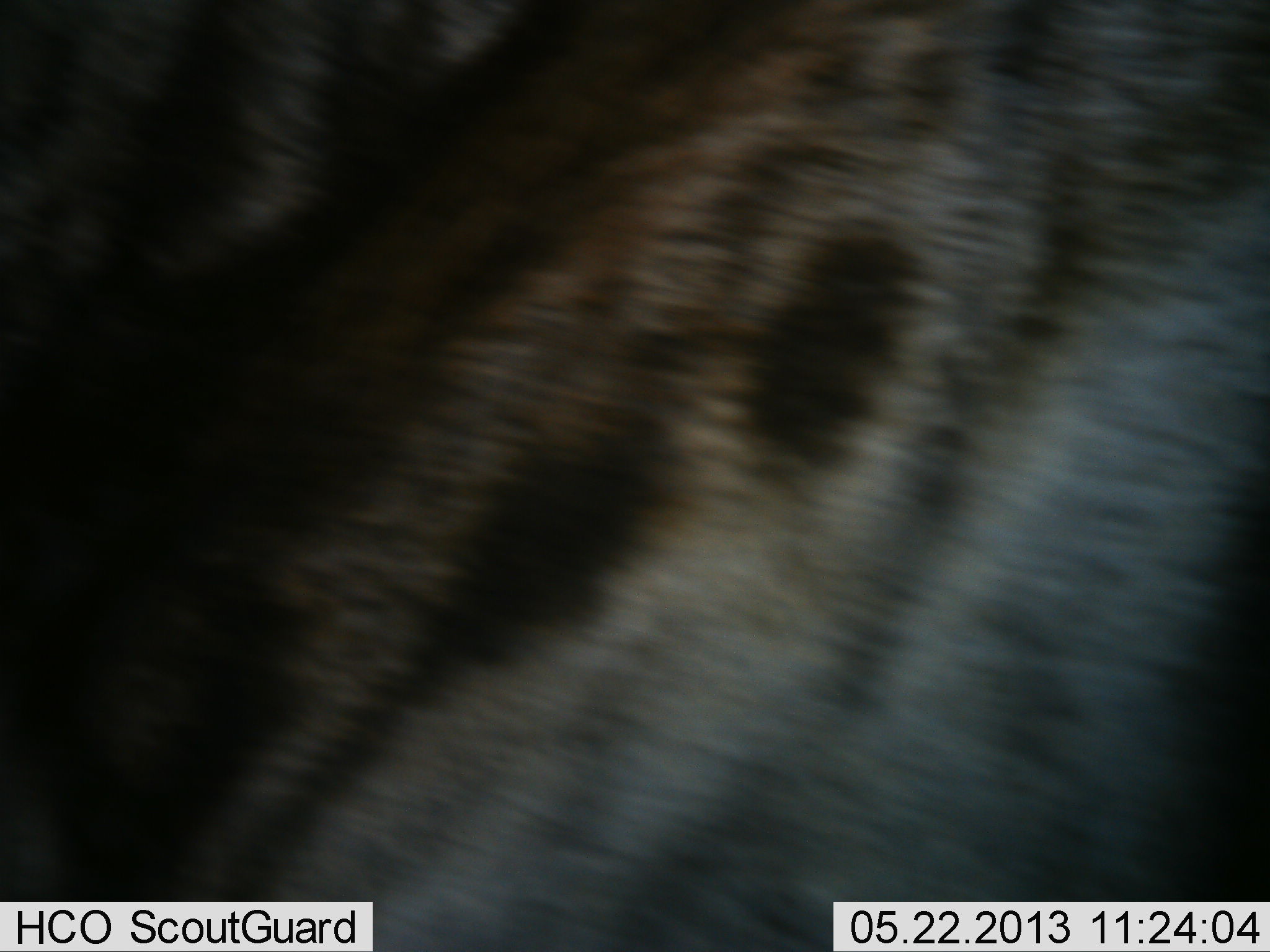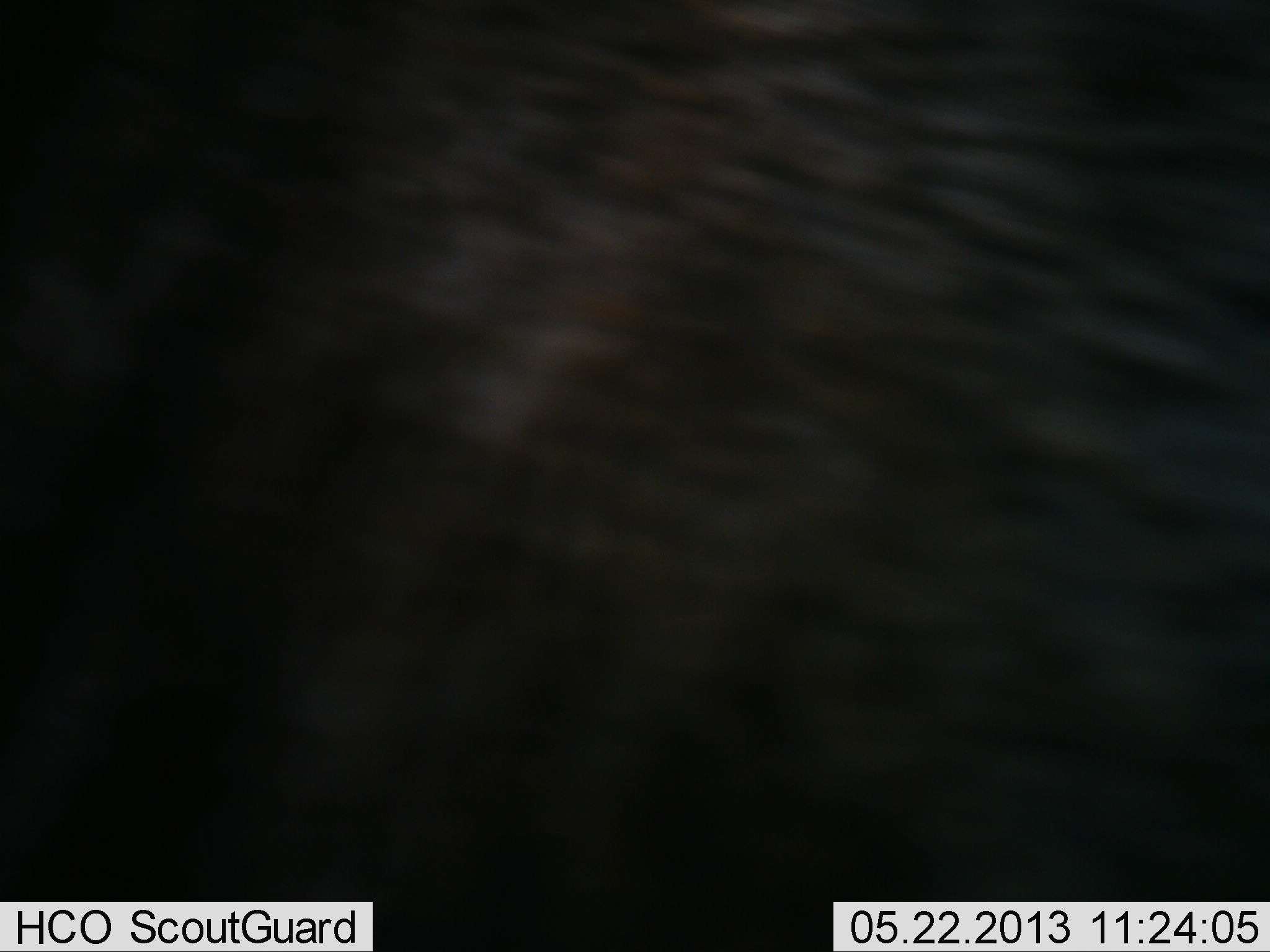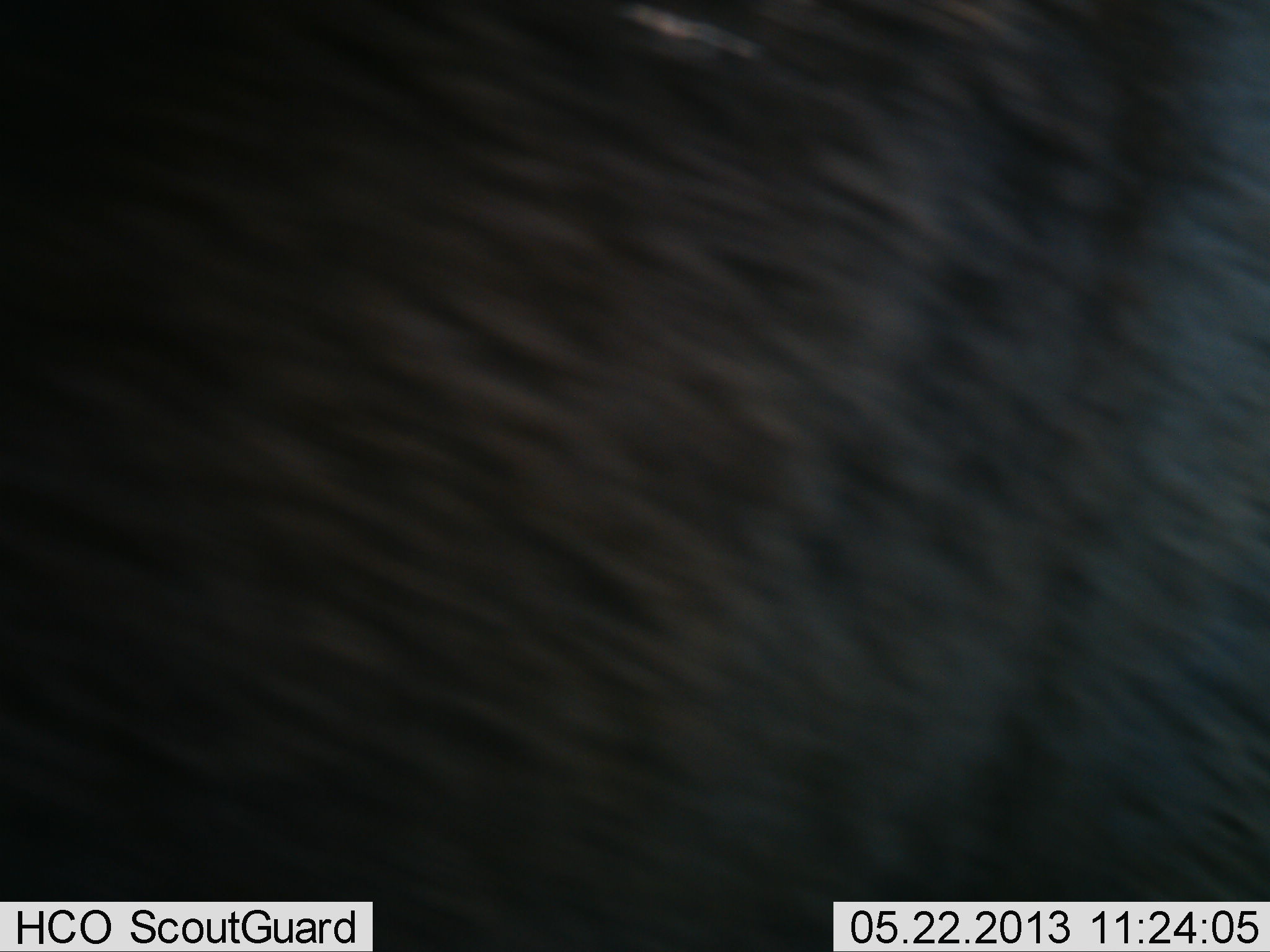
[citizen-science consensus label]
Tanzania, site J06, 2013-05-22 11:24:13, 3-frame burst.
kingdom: Animalia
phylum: Chordata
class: Mammalia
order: Artiodactyla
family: Bovidae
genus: Connochaetes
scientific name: Connochaetes taurinus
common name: blue wildebeest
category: wildebeest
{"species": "wildebeest (blue wildebeest) (Connochaetes taurinus)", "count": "1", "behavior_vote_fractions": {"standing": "83%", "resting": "0%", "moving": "17%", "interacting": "0%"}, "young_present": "0%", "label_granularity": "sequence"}